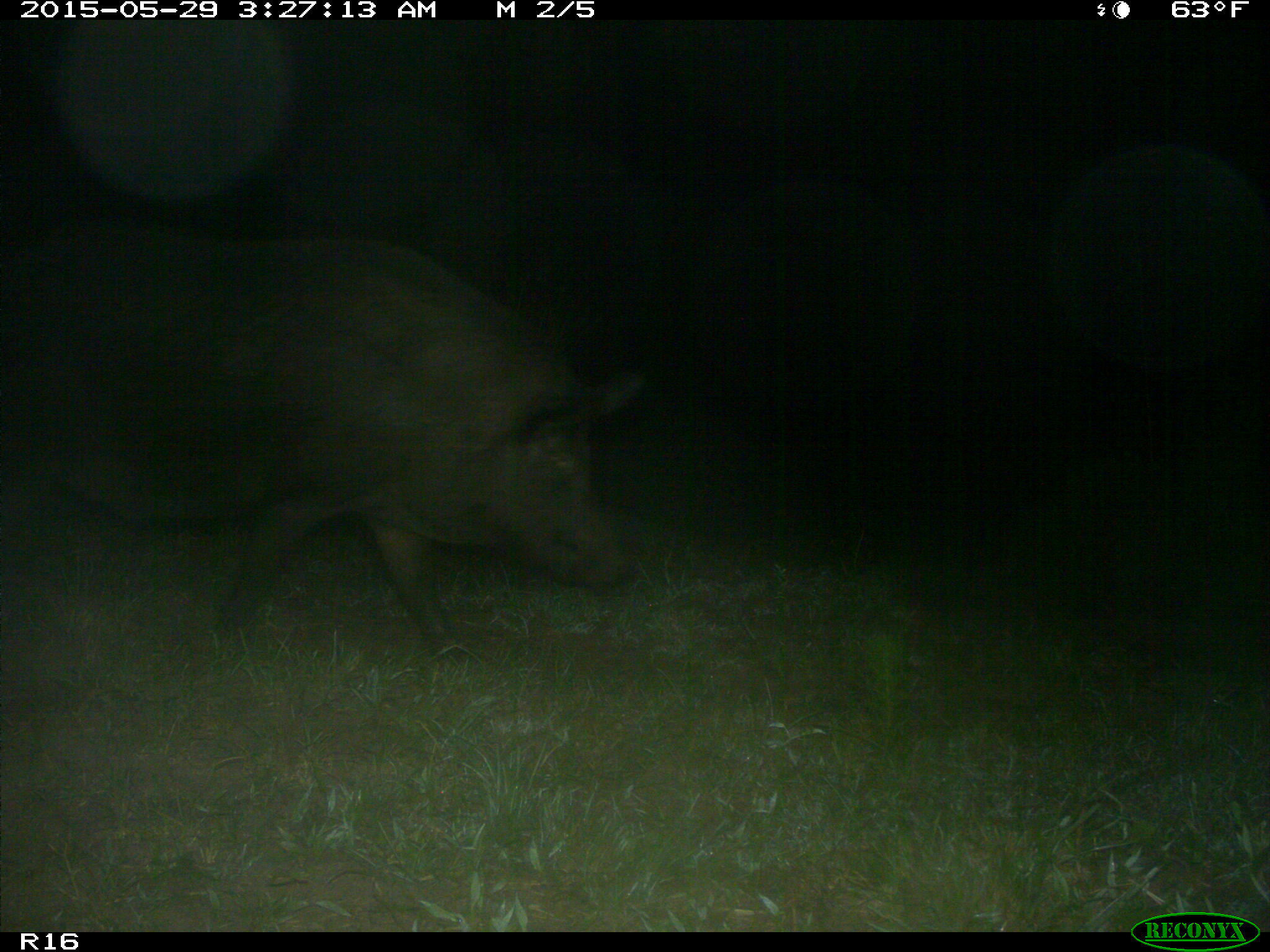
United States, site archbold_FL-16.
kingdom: Animalia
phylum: Chordata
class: Mammalia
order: Artiodactyla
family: Suidae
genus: Sus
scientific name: Sus scrofa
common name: wild boar